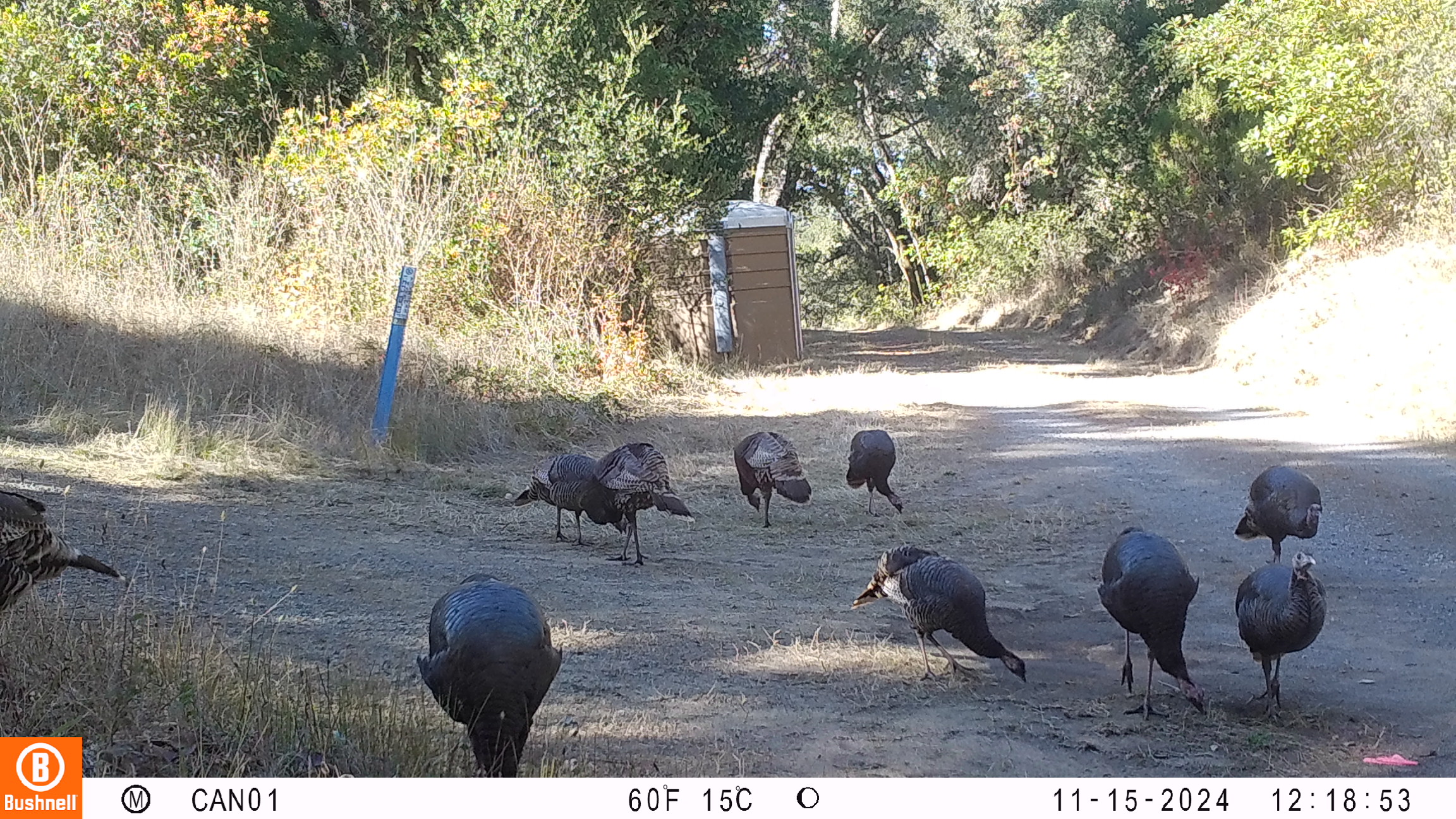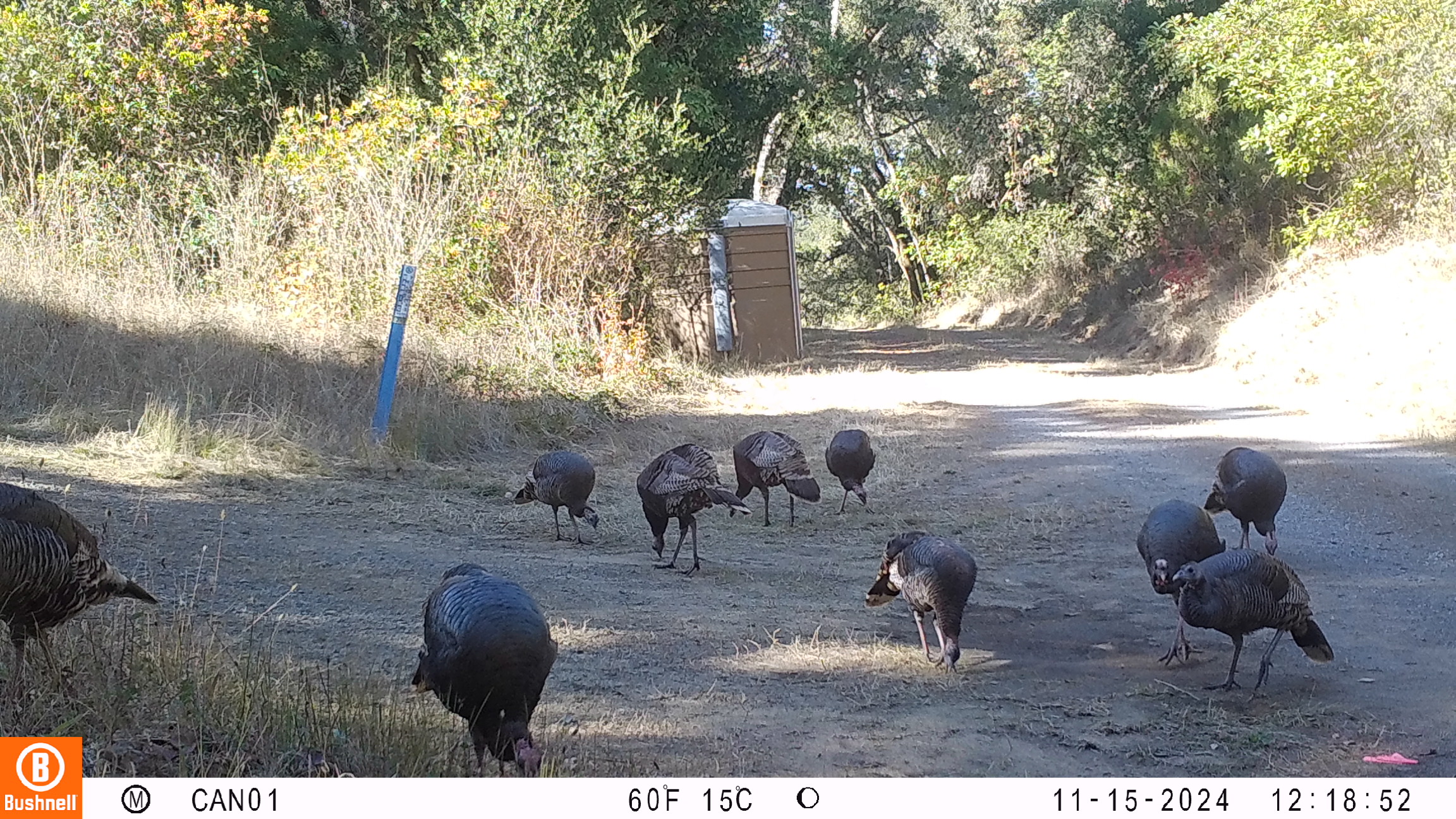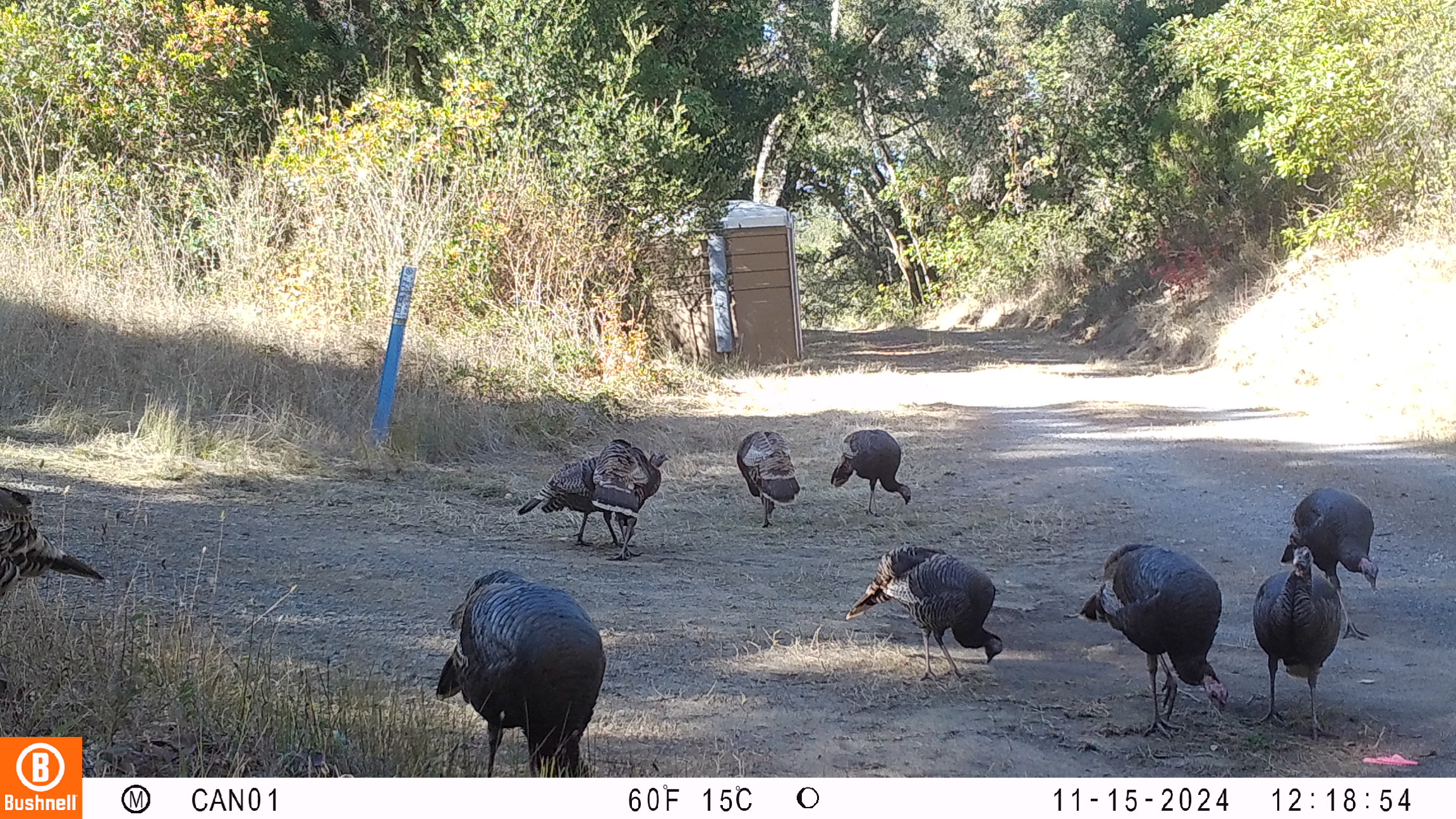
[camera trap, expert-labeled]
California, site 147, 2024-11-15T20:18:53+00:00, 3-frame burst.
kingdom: Animalia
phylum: Chordata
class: Aves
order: Galliformes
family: Phasianidae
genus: Meleagris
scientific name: Meleagris gallopavo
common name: turkey